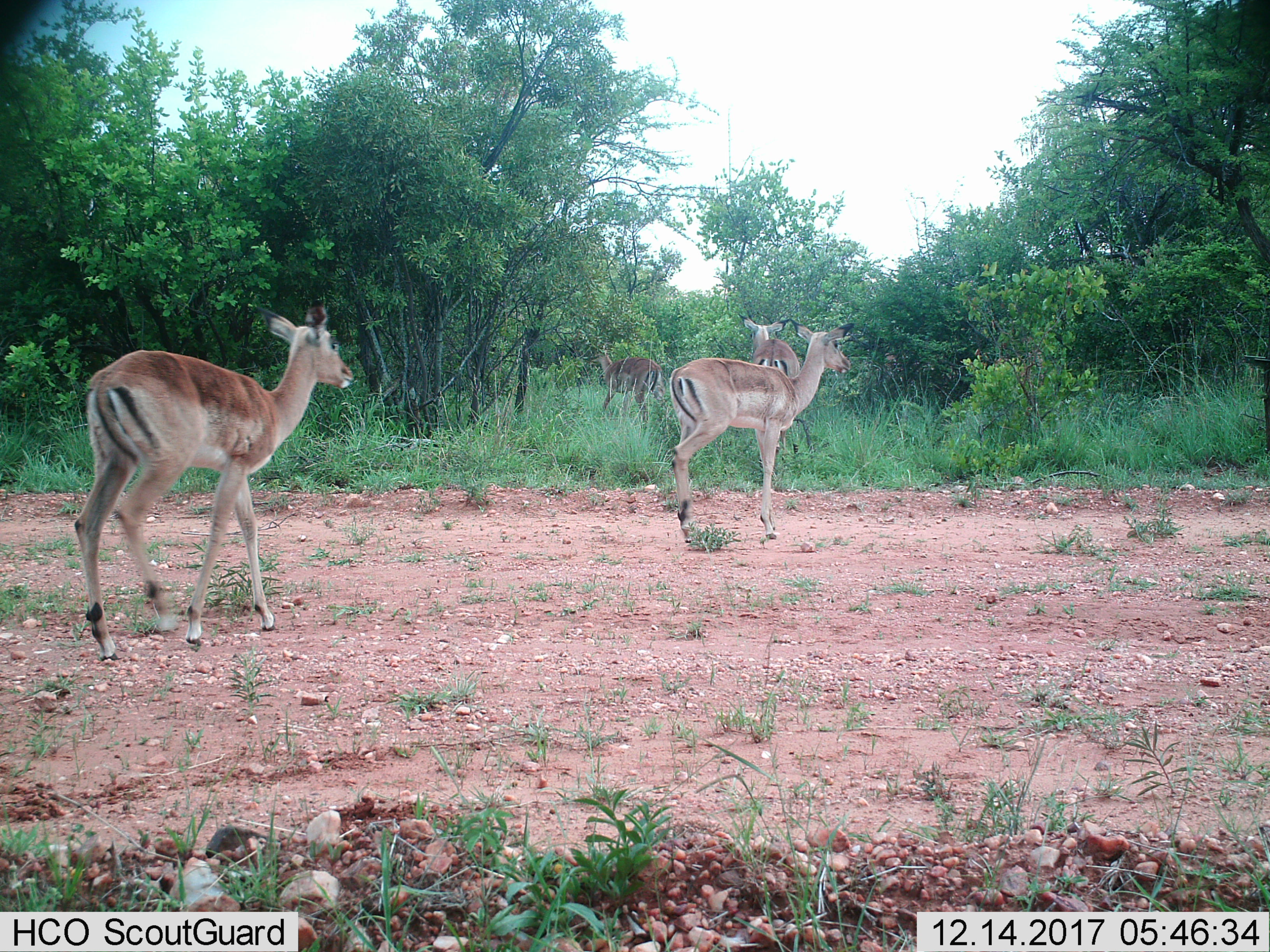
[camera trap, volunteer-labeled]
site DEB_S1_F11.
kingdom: Animalia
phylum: Chordata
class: Mammalia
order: Artiodactyla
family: Bovidae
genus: Aepyceros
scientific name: Aepyceros melampus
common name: impala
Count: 4.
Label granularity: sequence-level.